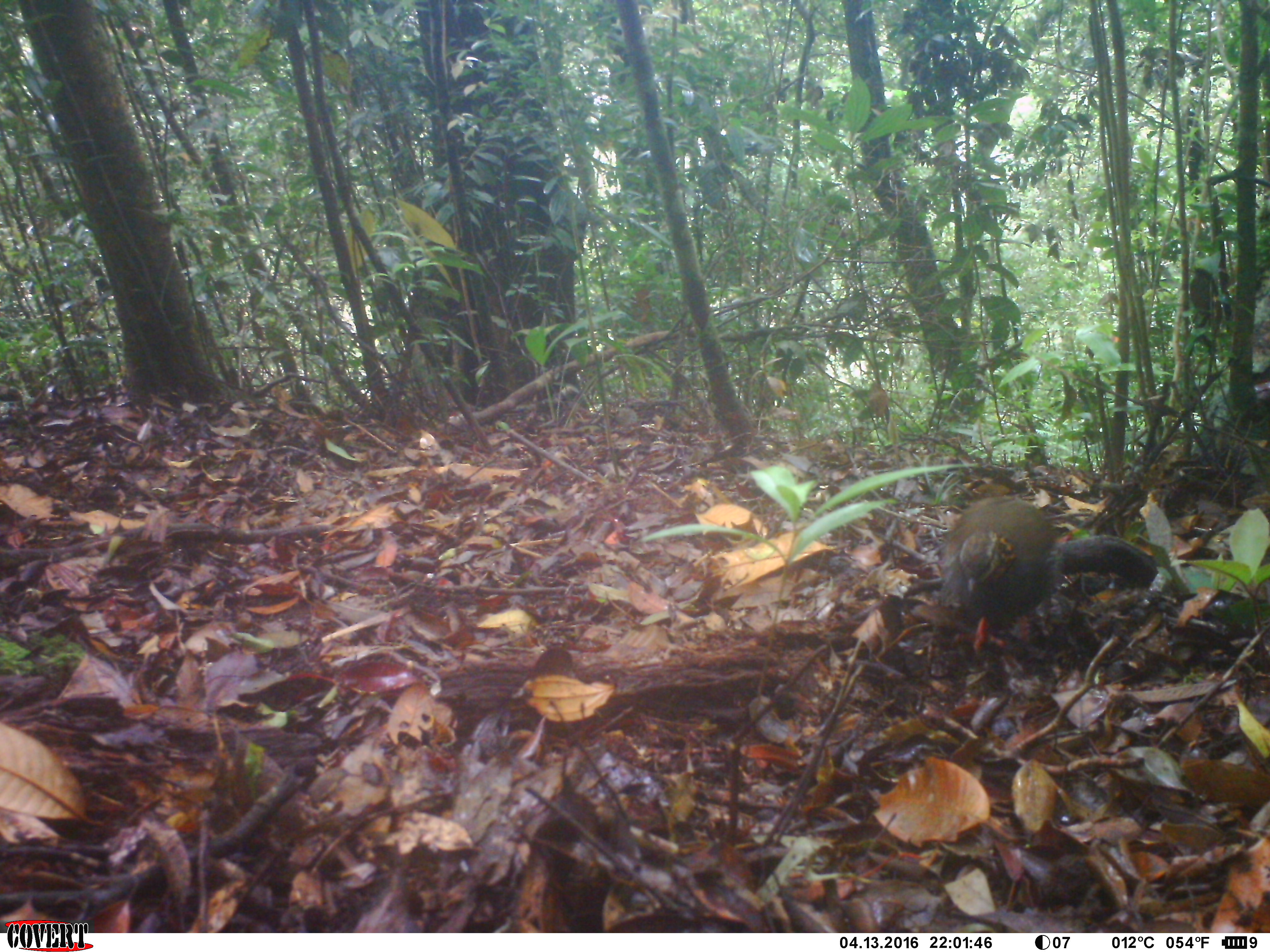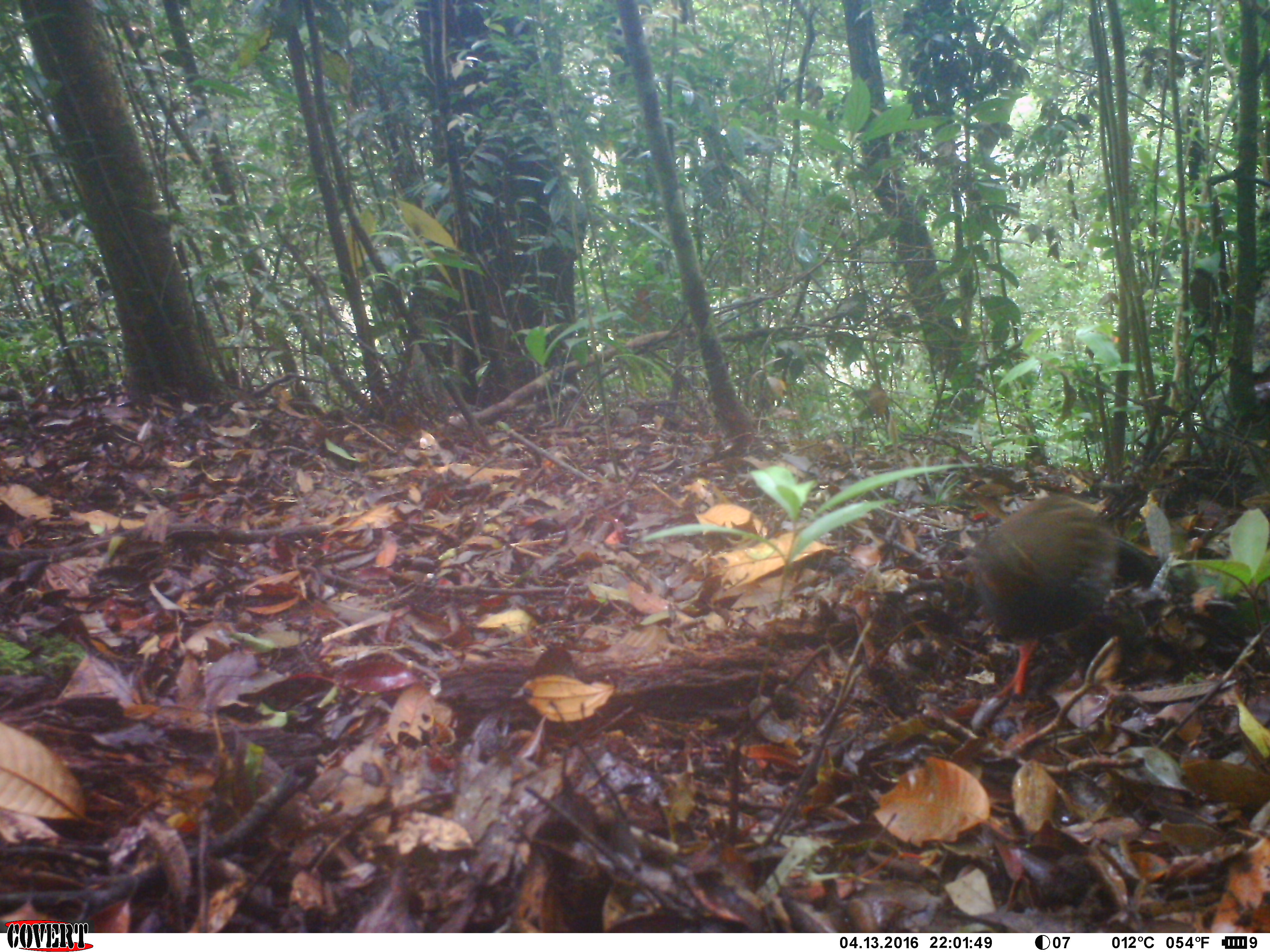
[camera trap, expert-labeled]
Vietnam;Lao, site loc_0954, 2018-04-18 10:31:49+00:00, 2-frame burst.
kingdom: Animalia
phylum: Chordata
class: Aves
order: Galliformes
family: Phasianidae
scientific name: Phasianidae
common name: partridge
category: unidentified partridge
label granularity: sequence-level